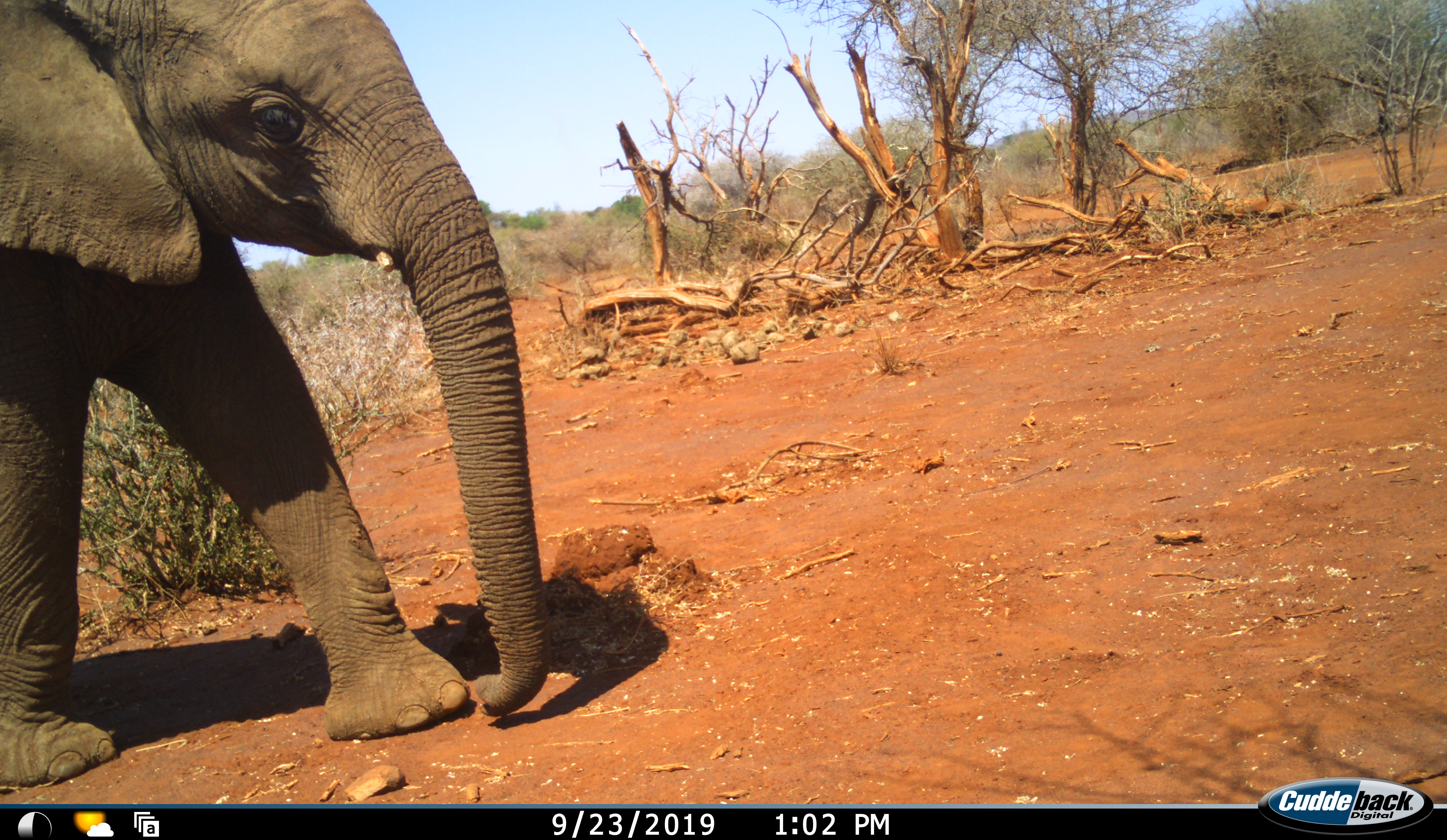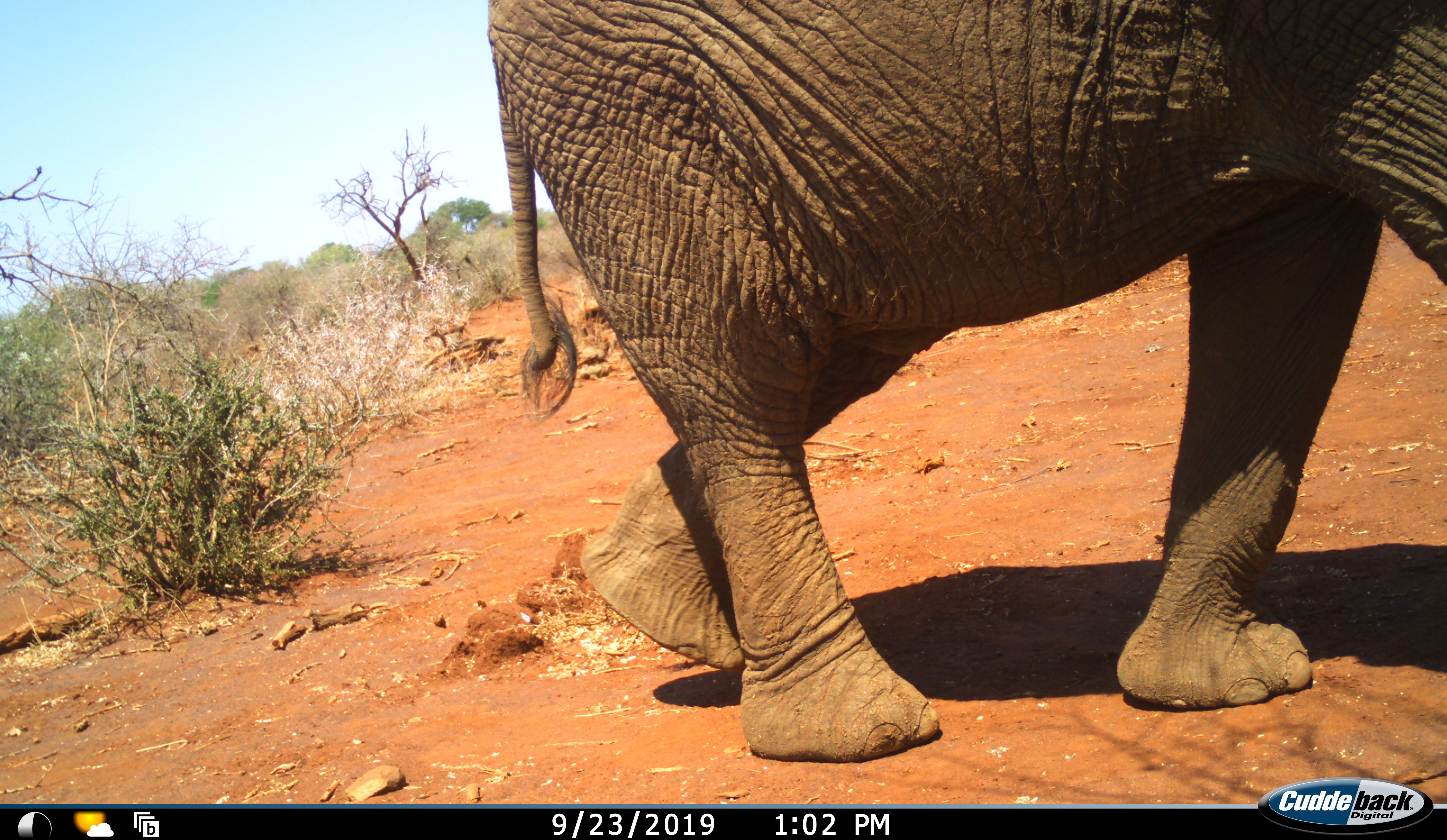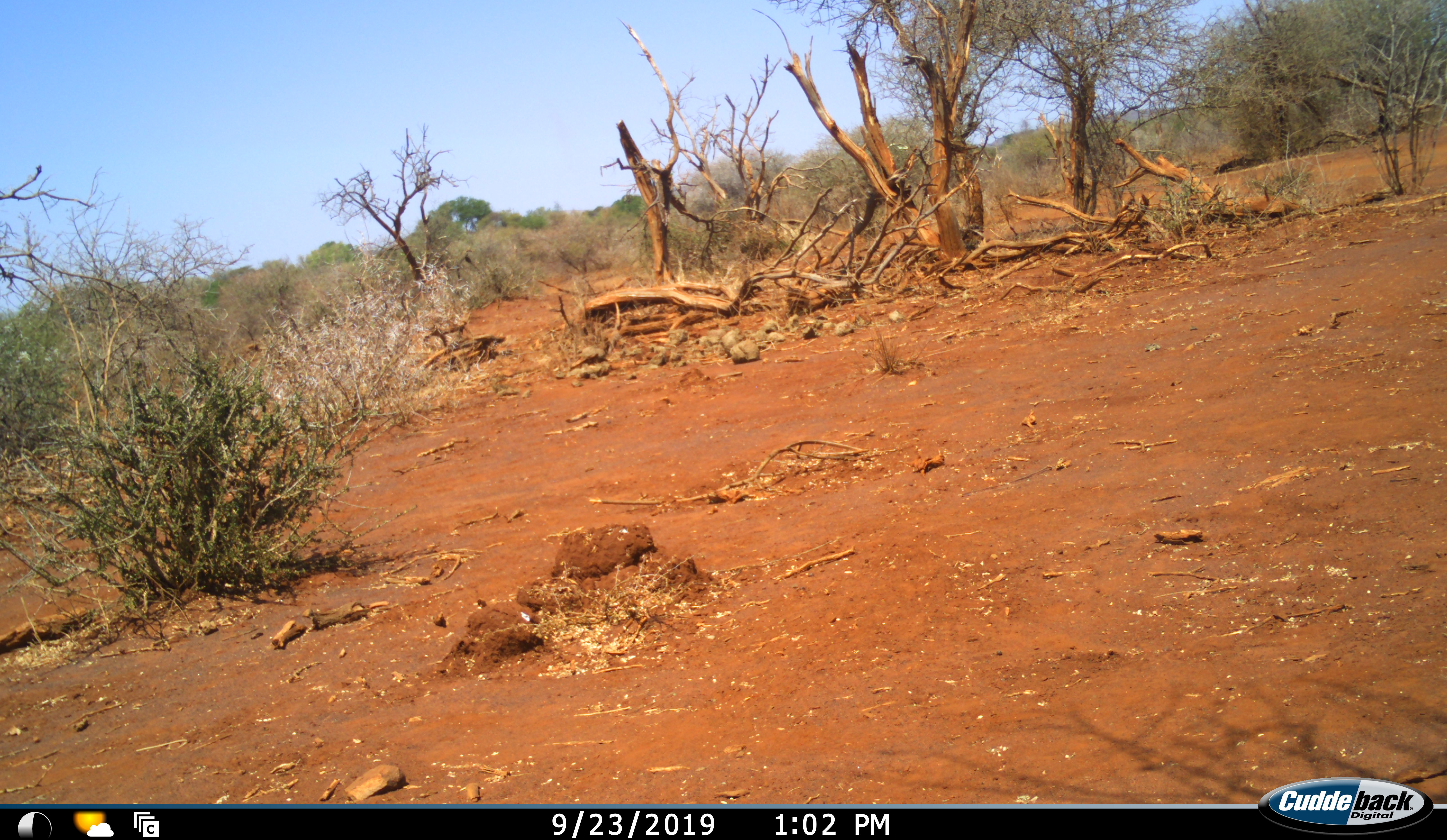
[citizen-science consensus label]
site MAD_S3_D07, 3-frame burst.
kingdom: Animalia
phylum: Chordata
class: Mammalia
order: Proboscidea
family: Elephantidae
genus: Loxodonta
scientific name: Loxodonta africana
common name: african bush elephant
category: elephant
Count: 1.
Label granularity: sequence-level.